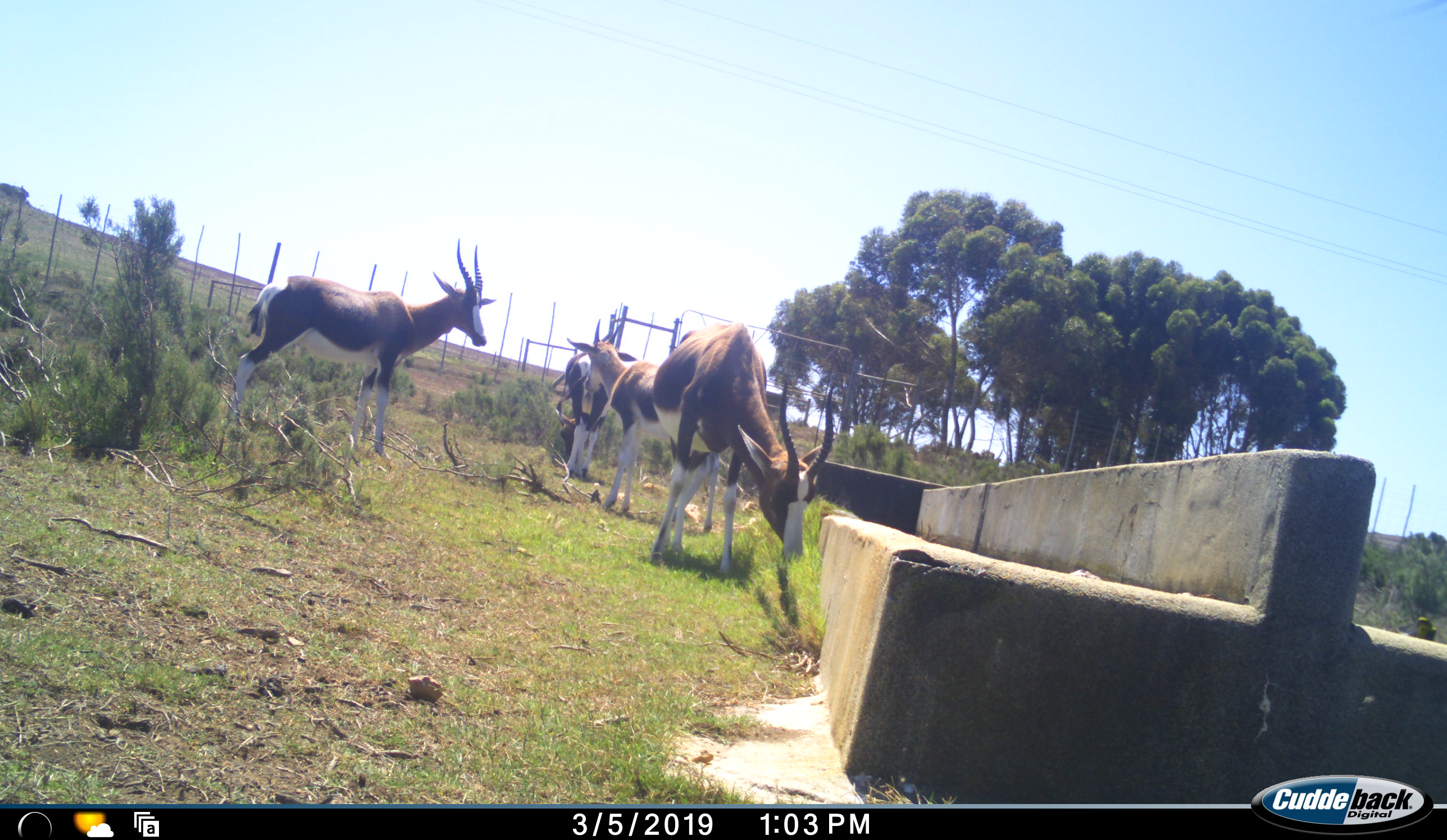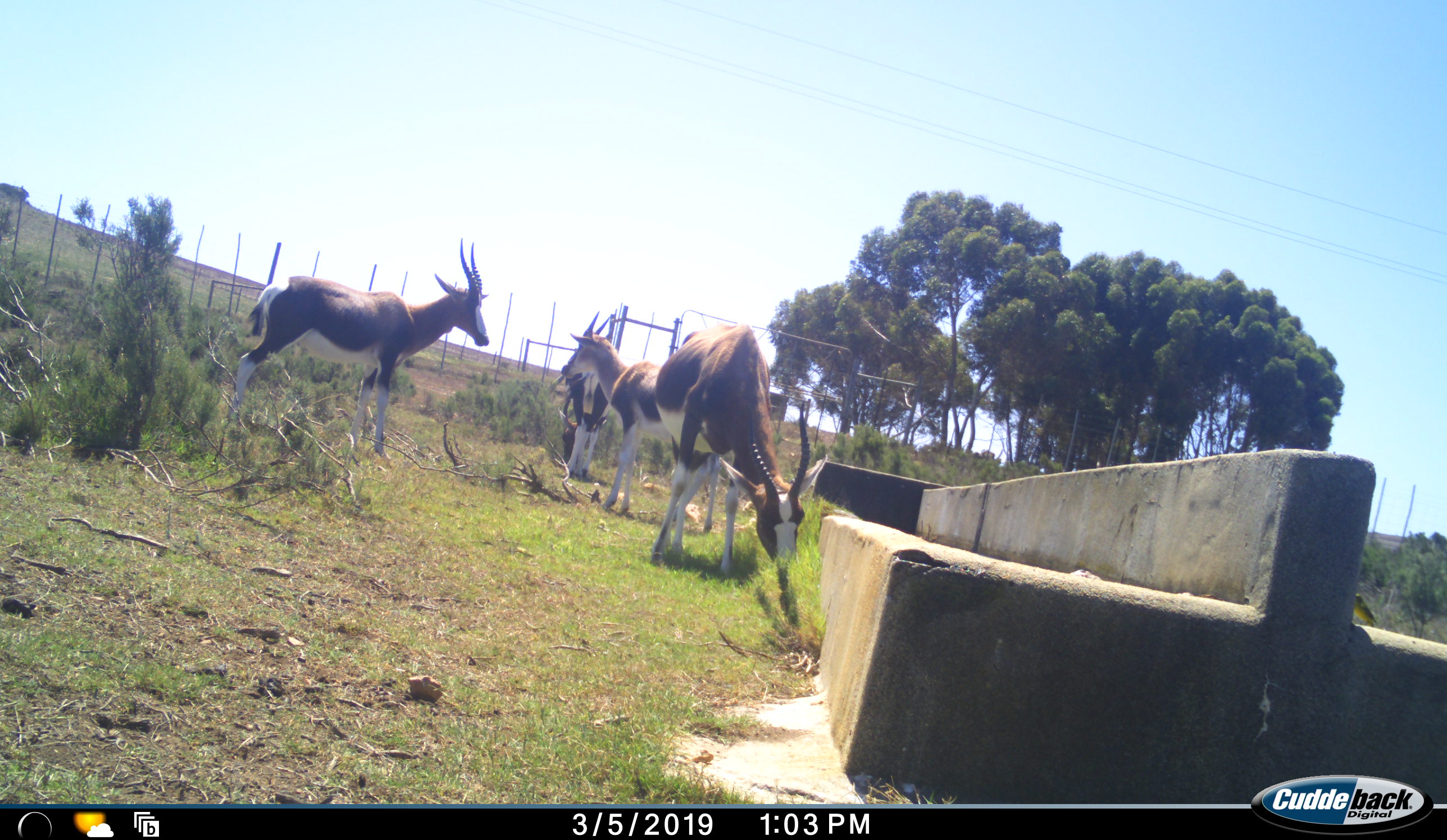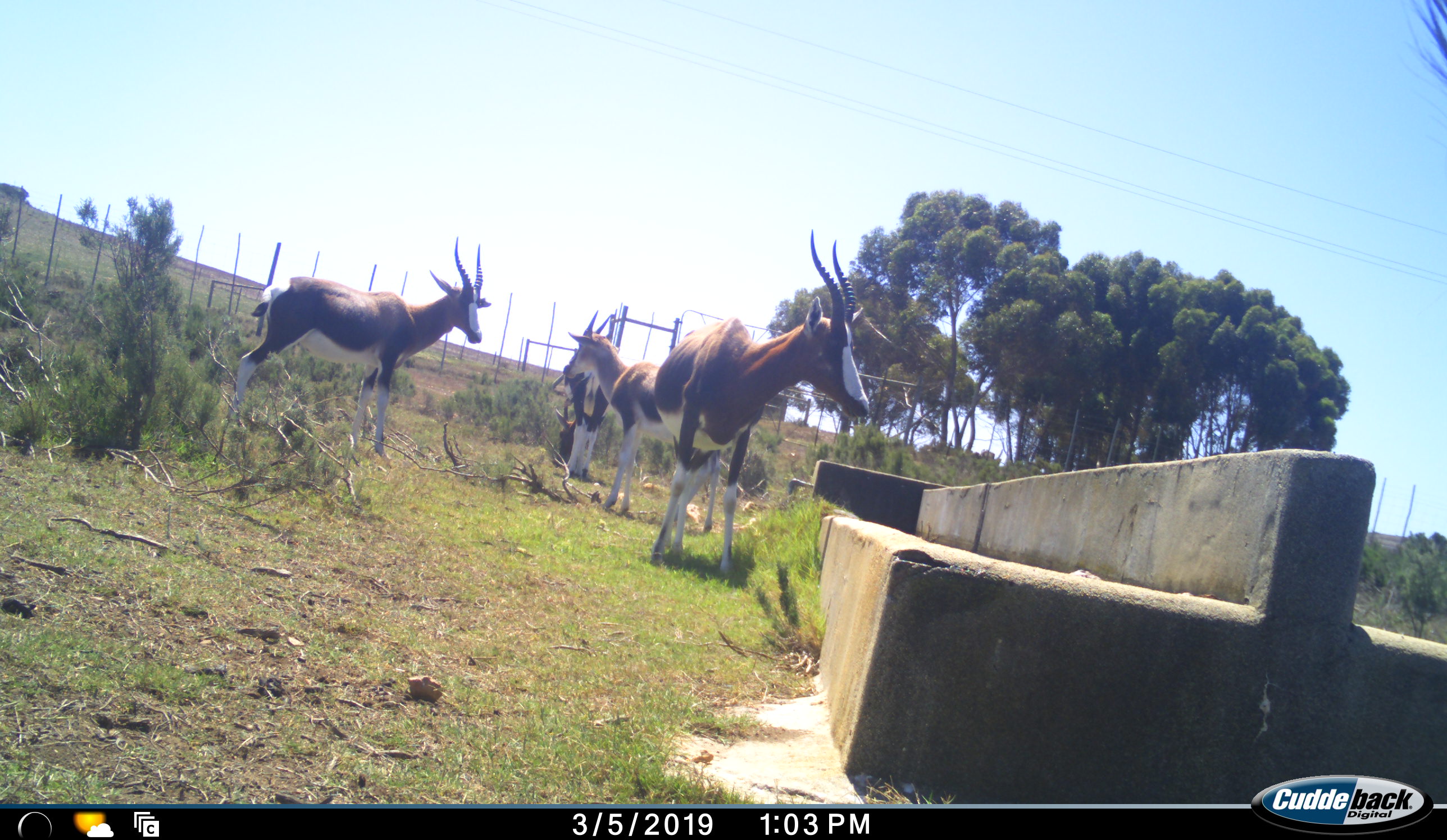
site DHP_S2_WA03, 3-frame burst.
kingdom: Animalia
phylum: Chordata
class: Mammalia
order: Artiodactyla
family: Bovidae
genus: Damaliscus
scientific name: Damaliscus pygargus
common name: bontebok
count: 4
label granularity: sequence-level